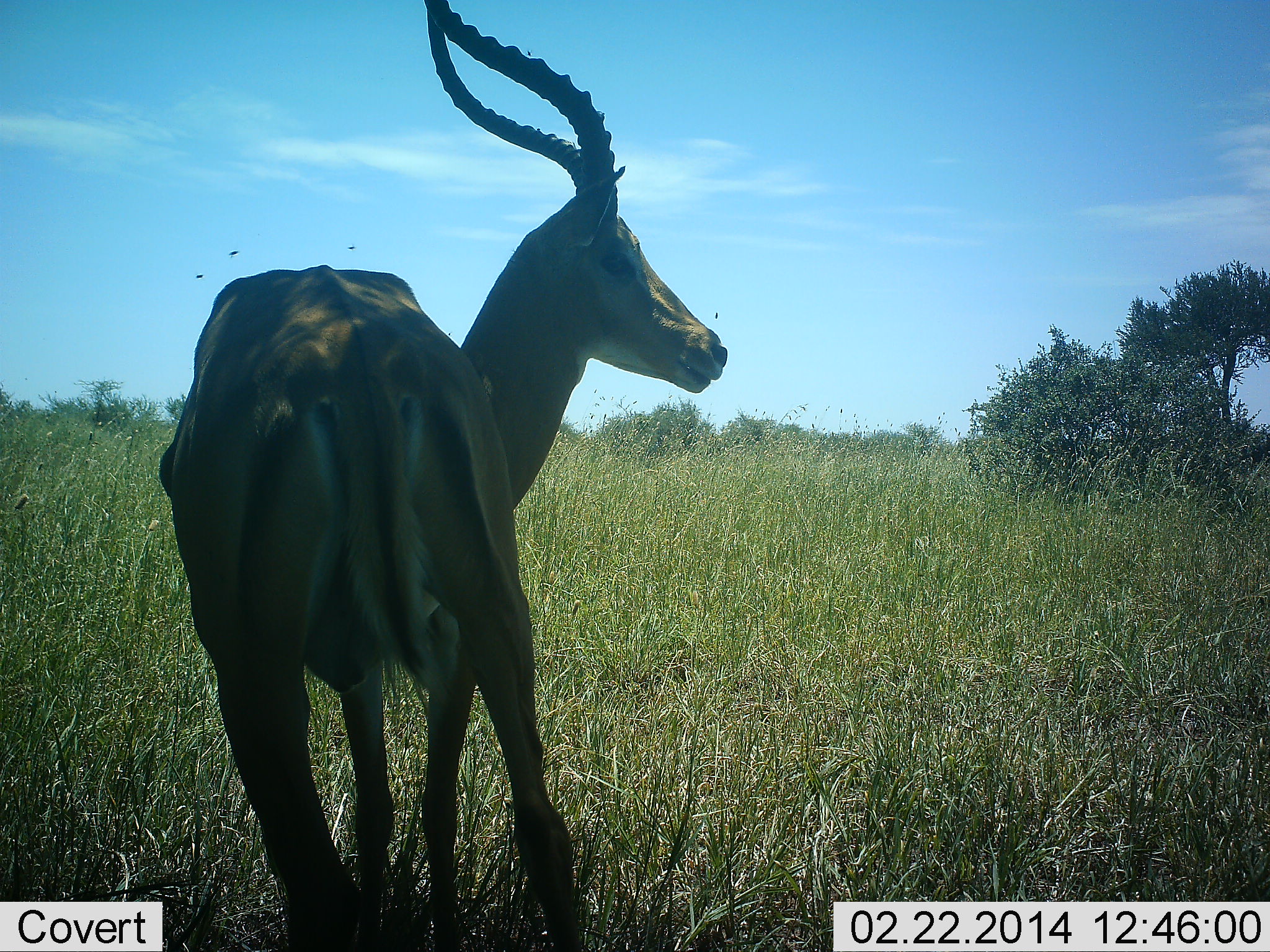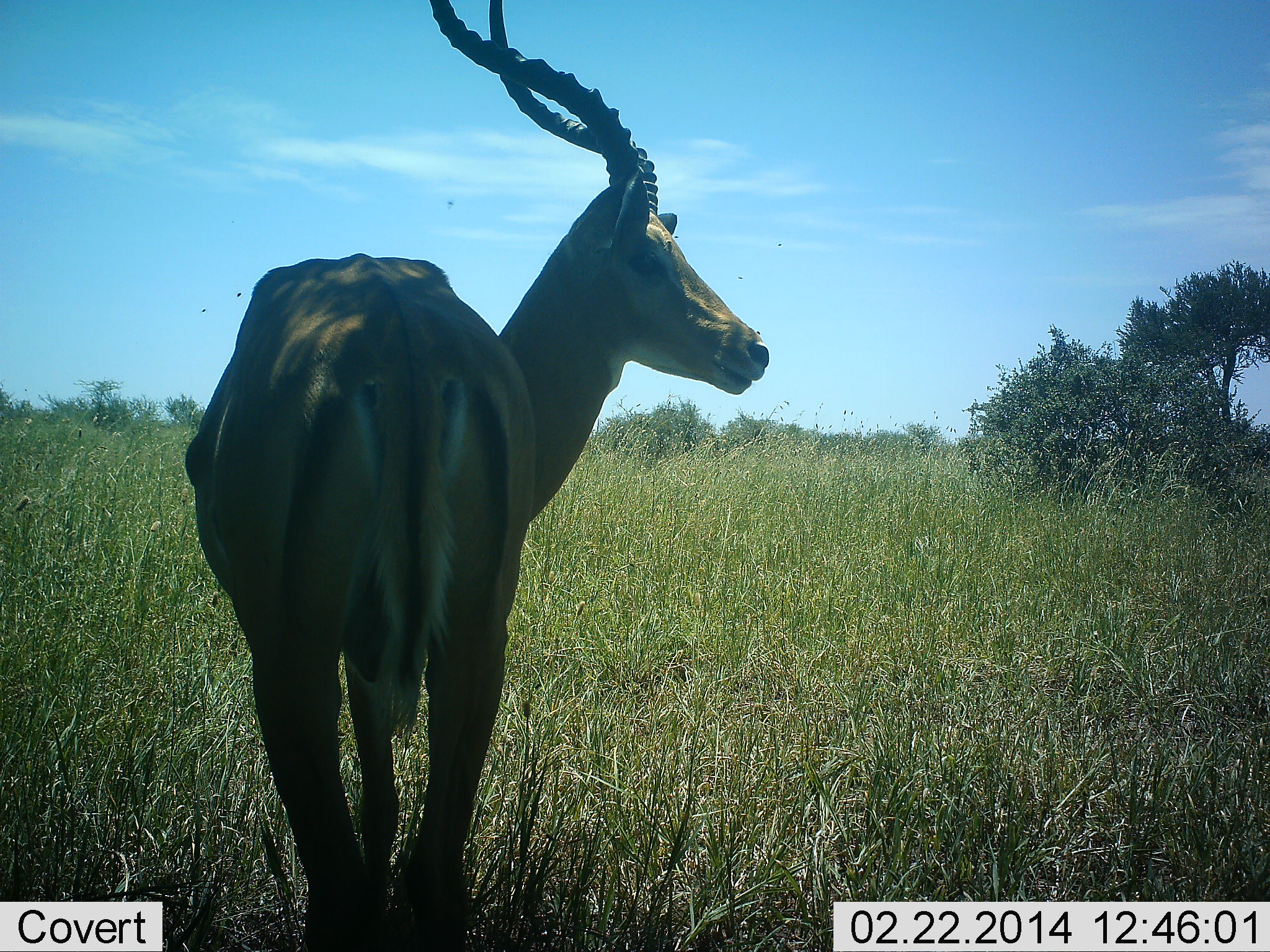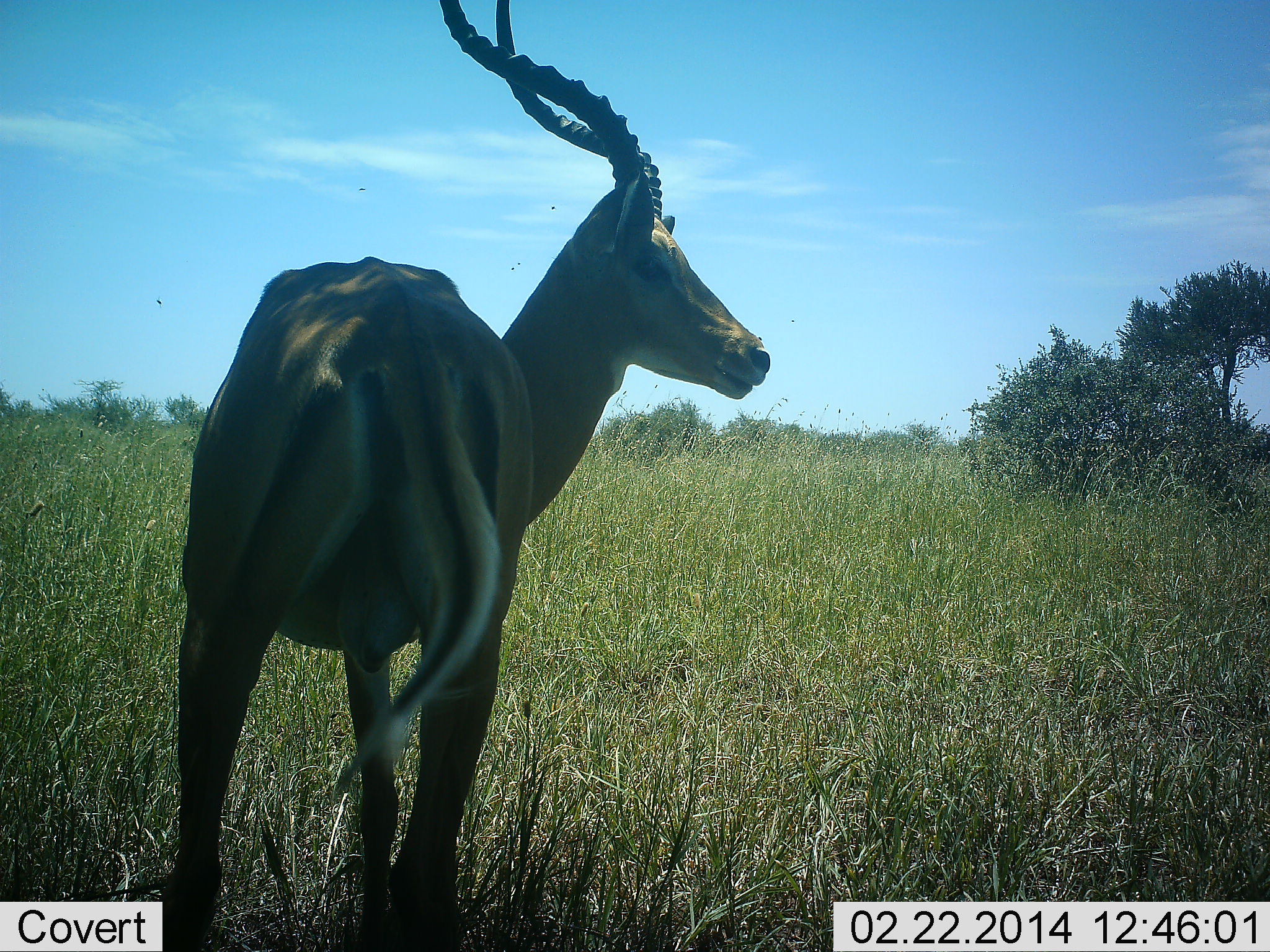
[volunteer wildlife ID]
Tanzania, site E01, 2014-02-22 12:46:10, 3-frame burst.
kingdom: Animalia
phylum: Chordata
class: Mammalia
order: Artiodactyla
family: Bovidae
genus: Aepyceros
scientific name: Aepyceros melampus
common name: impala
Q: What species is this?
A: Impala (Aepyceros melampus).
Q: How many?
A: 1.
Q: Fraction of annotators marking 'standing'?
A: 100%.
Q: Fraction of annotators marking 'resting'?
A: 0%.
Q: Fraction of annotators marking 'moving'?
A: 0%.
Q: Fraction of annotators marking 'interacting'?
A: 0%.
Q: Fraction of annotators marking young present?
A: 0%.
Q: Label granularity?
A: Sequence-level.